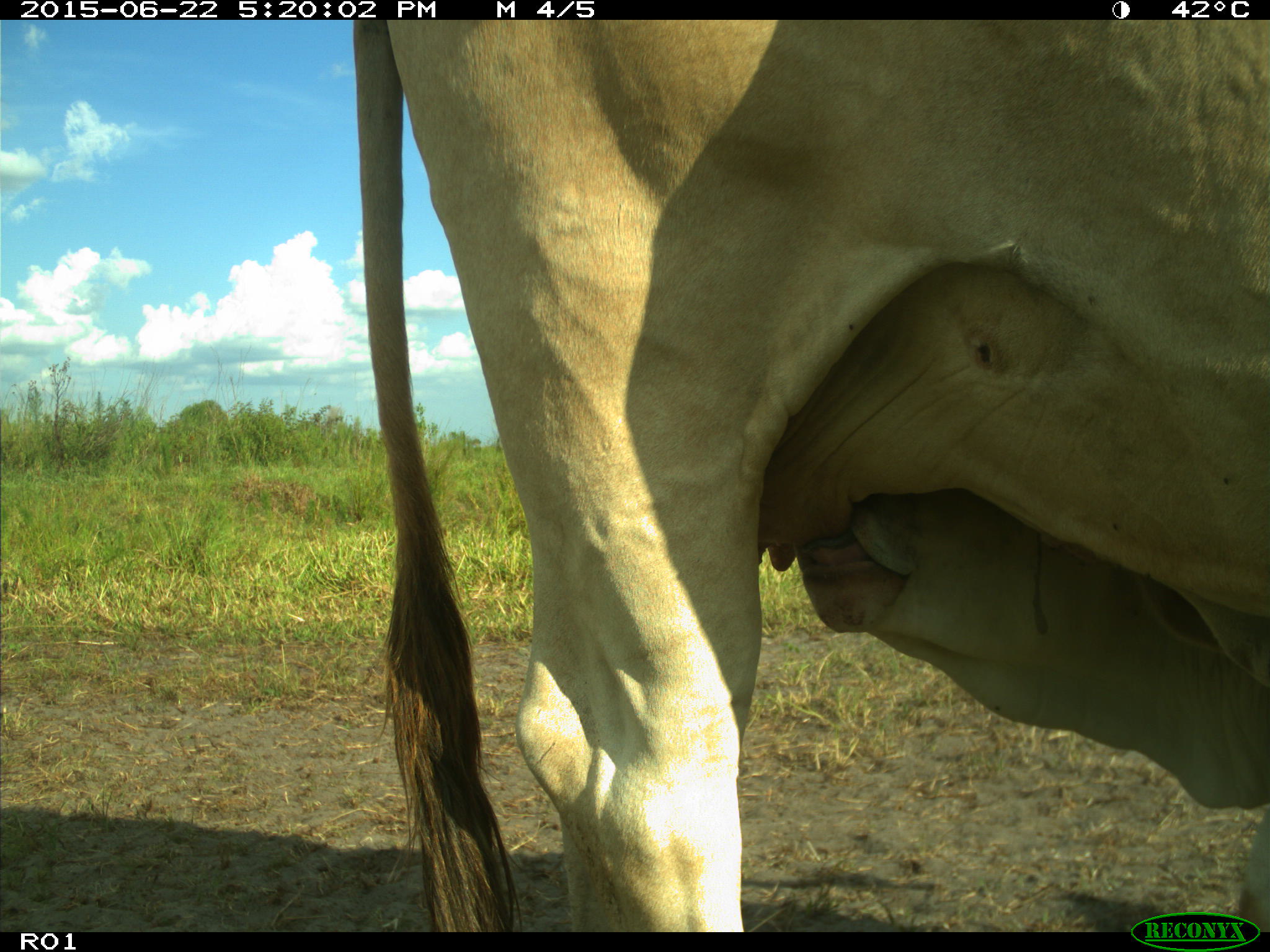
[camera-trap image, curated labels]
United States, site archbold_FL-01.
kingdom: Animalia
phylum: Chordata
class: Mammalia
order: Artiodactyla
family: Bovidae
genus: Bos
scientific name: Bos taurus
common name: domestic cow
Bos taurus (domestic cow).